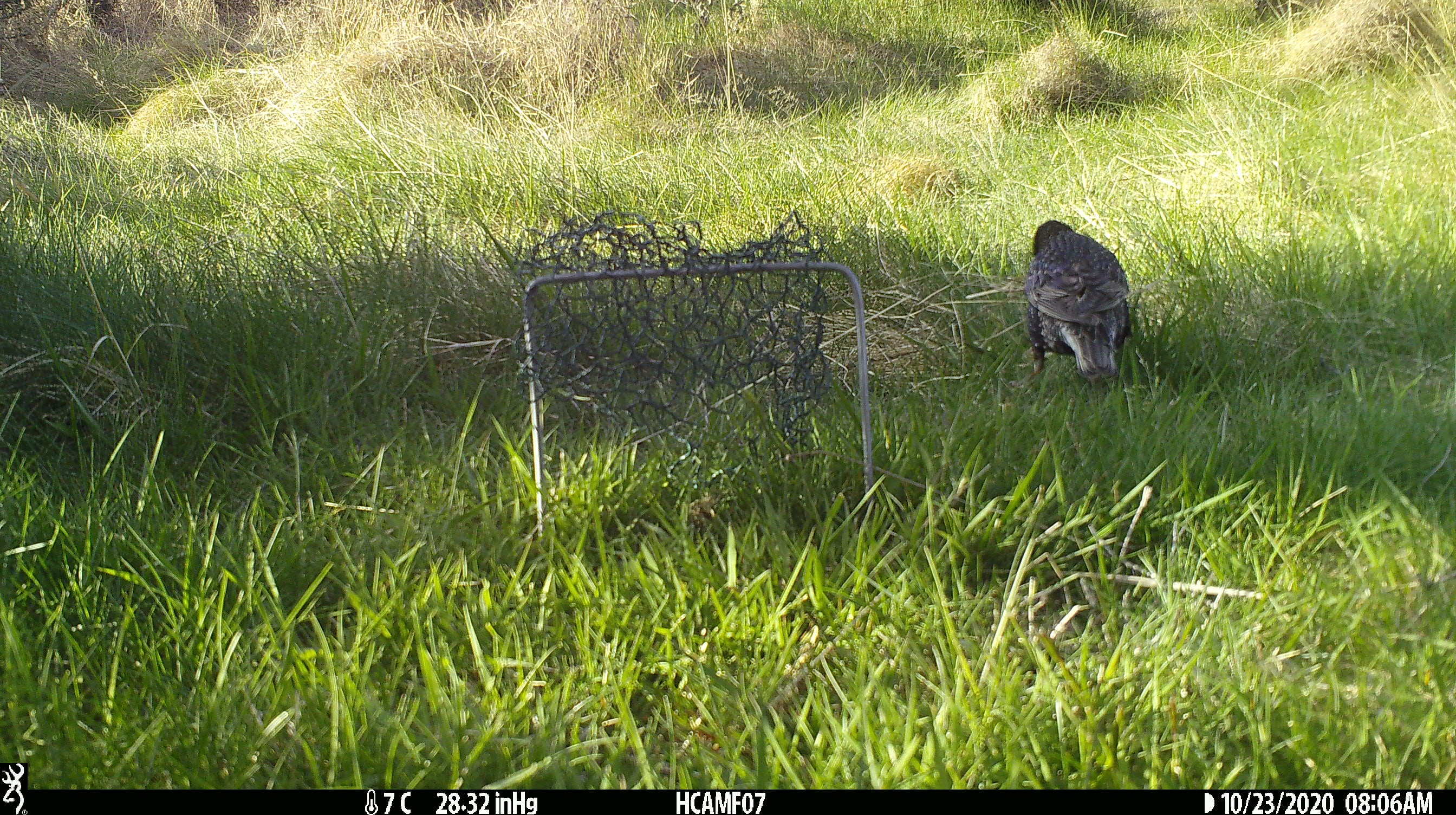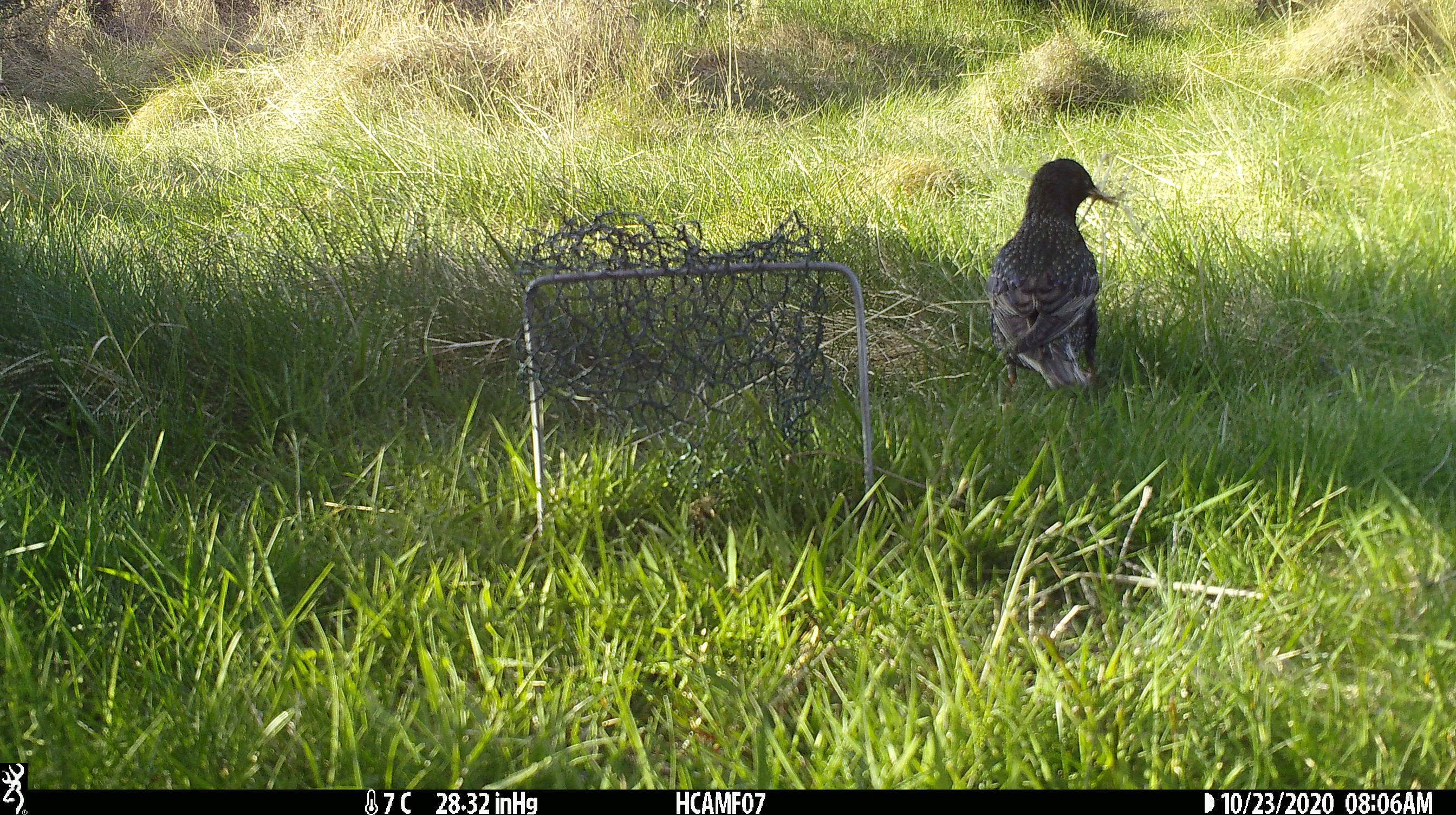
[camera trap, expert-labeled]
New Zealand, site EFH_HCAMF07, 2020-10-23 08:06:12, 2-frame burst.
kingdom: Animalia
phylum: Chordata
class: Aves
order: Passeriformes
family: Sturnidae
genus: Sturnus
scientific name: Sturnus vulgaris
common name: european starling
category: starling